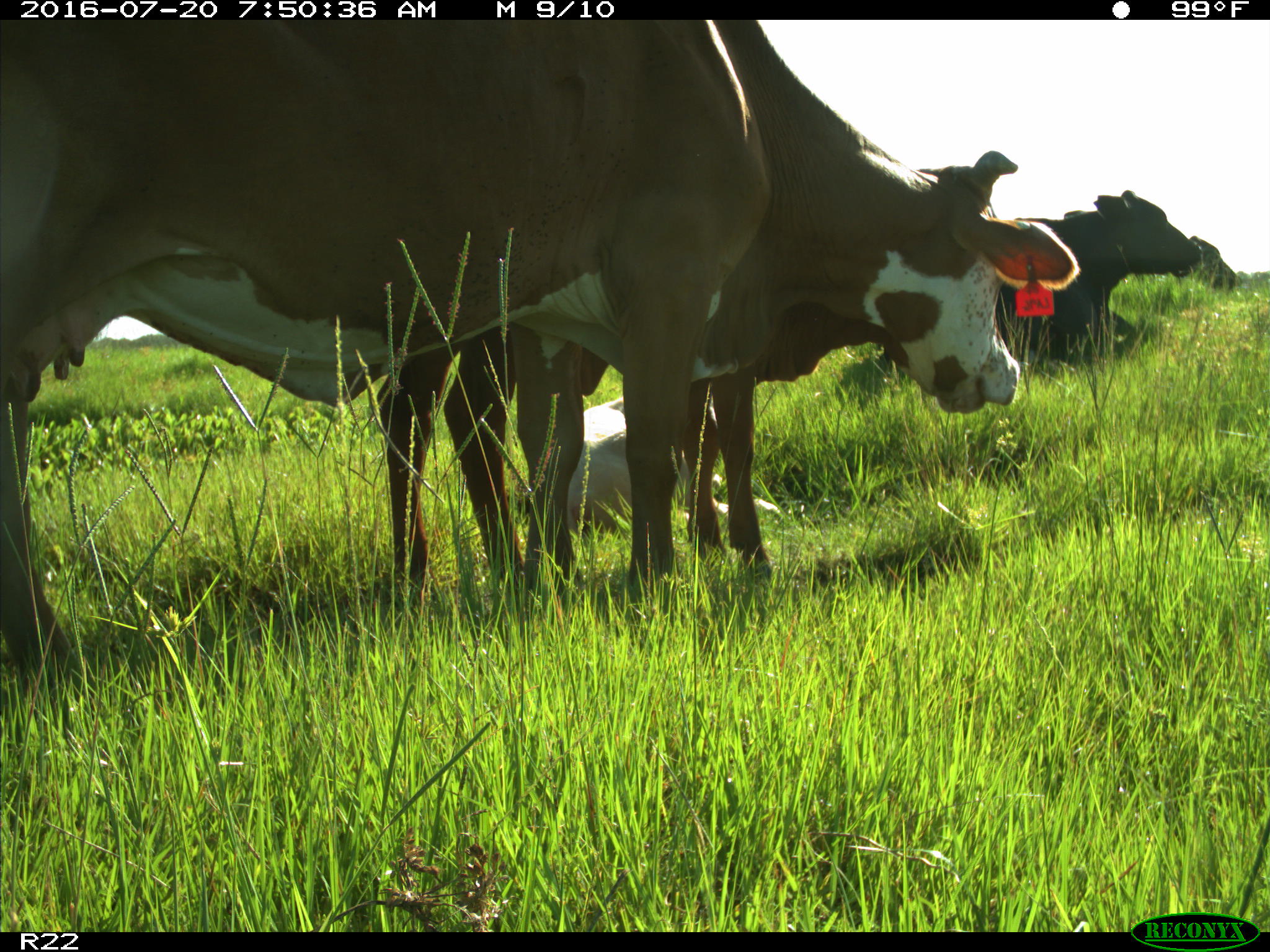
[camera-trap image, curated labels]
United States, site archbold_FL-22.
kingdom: Animalia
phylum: Chordata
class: Mammalia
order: Artiodactyla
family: Bovidae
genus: Bos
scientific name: Bos taurus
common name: domestic cow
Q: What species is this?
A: Bos taurus (domestic cow).